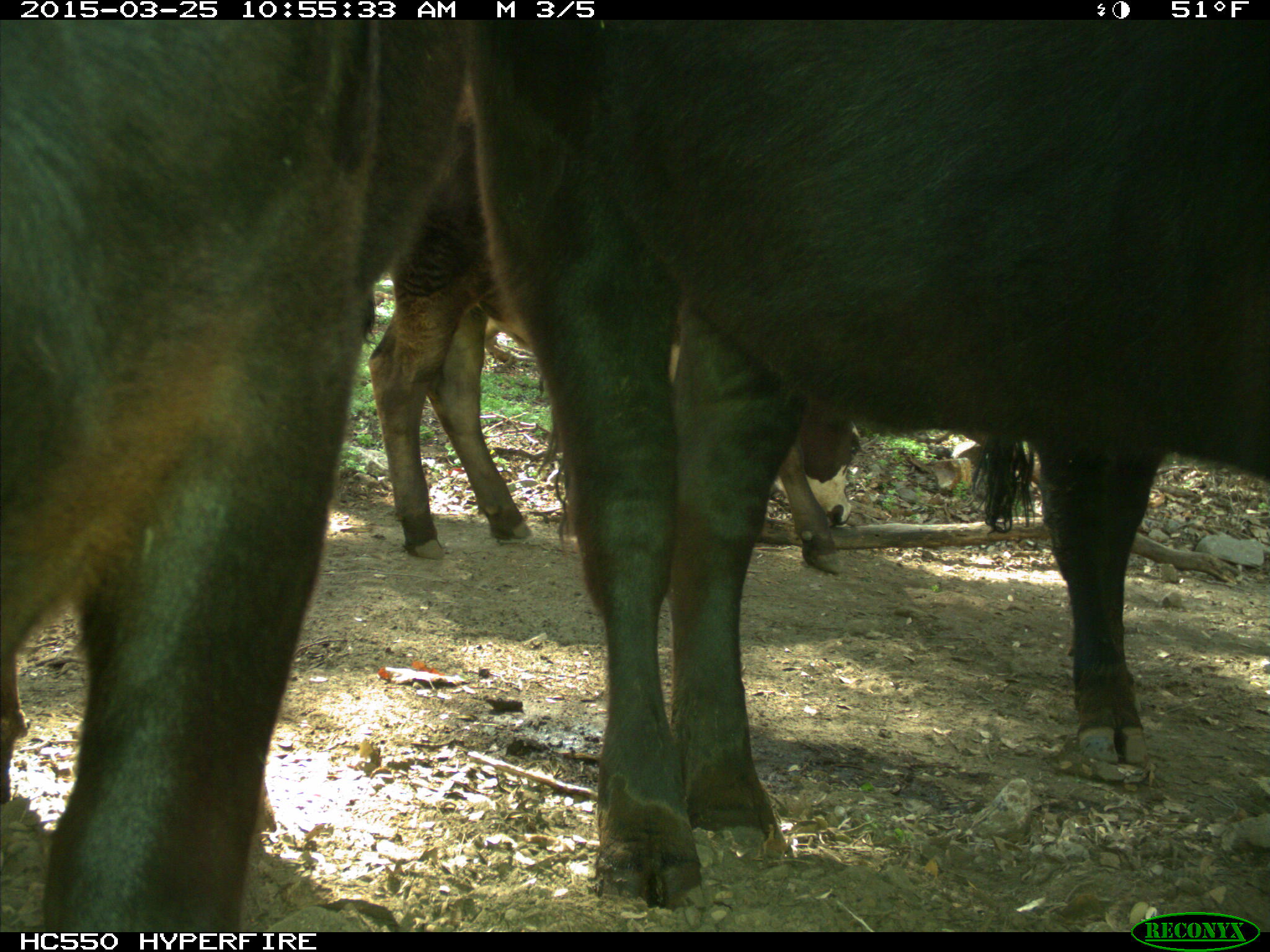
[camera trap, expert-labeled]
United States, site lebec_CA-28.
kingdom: Animalia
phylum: Chordata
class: Mammalia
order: Artiodactyla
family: Bovidae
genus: Bos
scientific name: Bos taurus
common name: domestic cow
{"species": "Bos taurus (domestic cow)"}